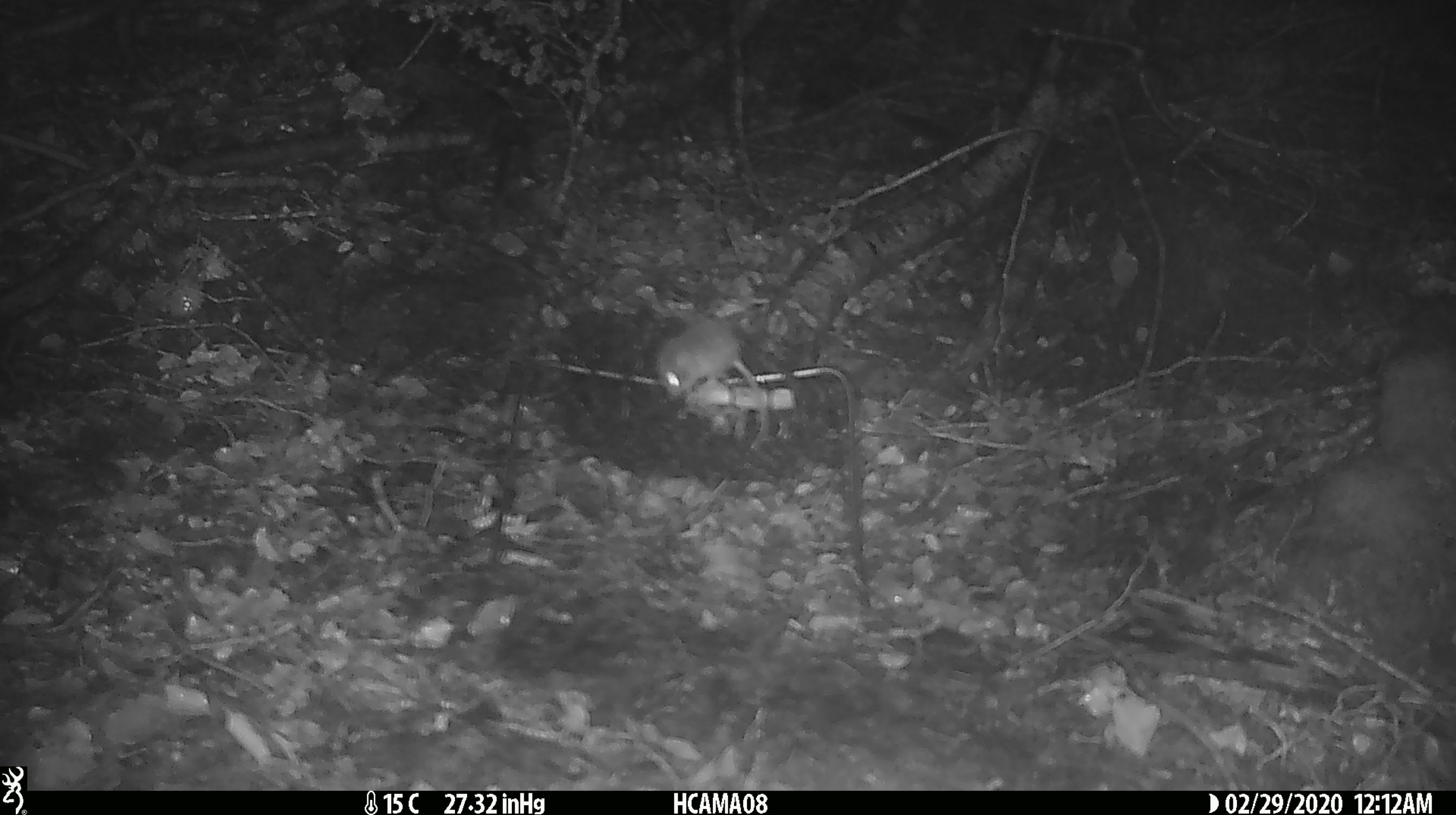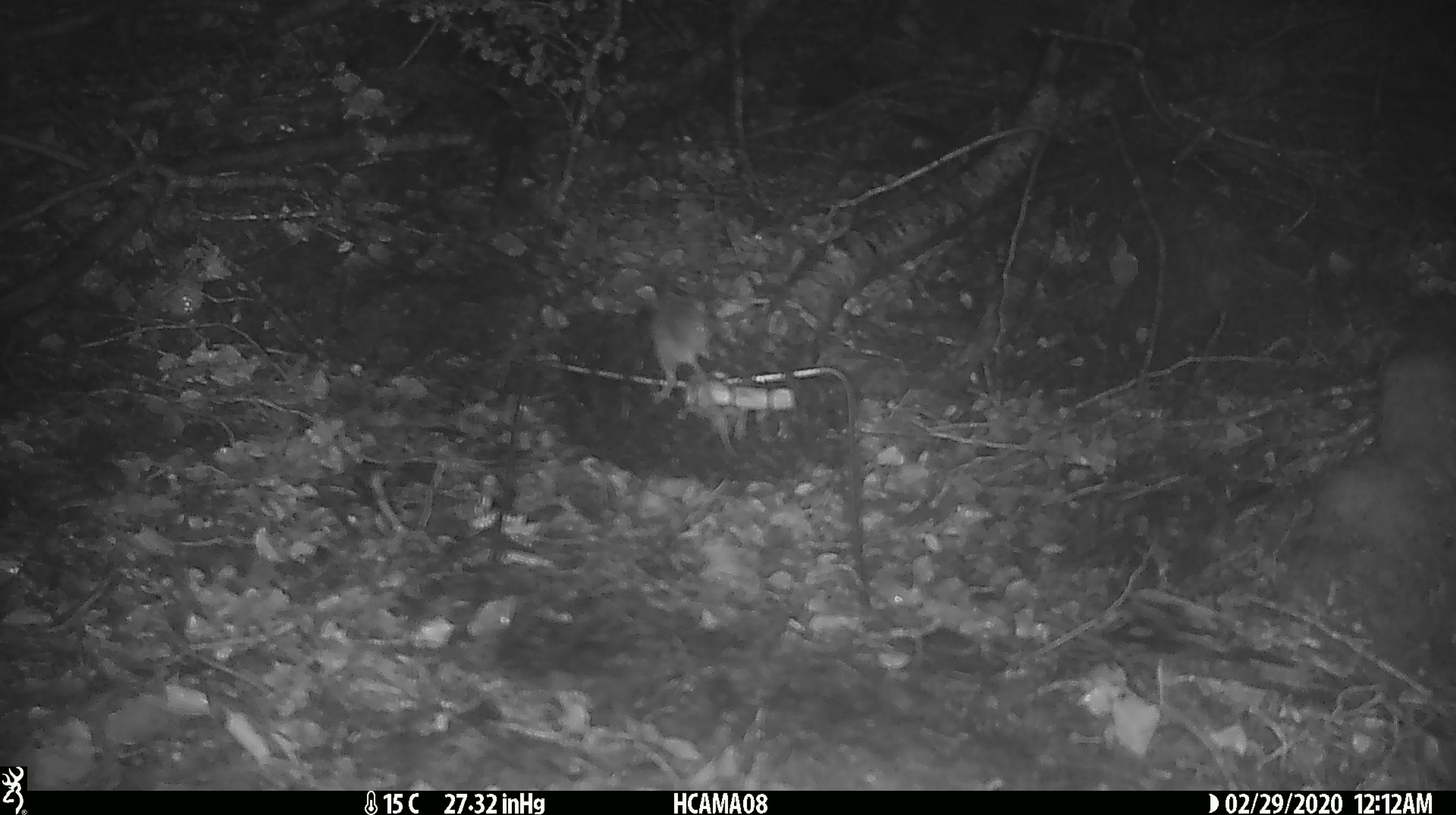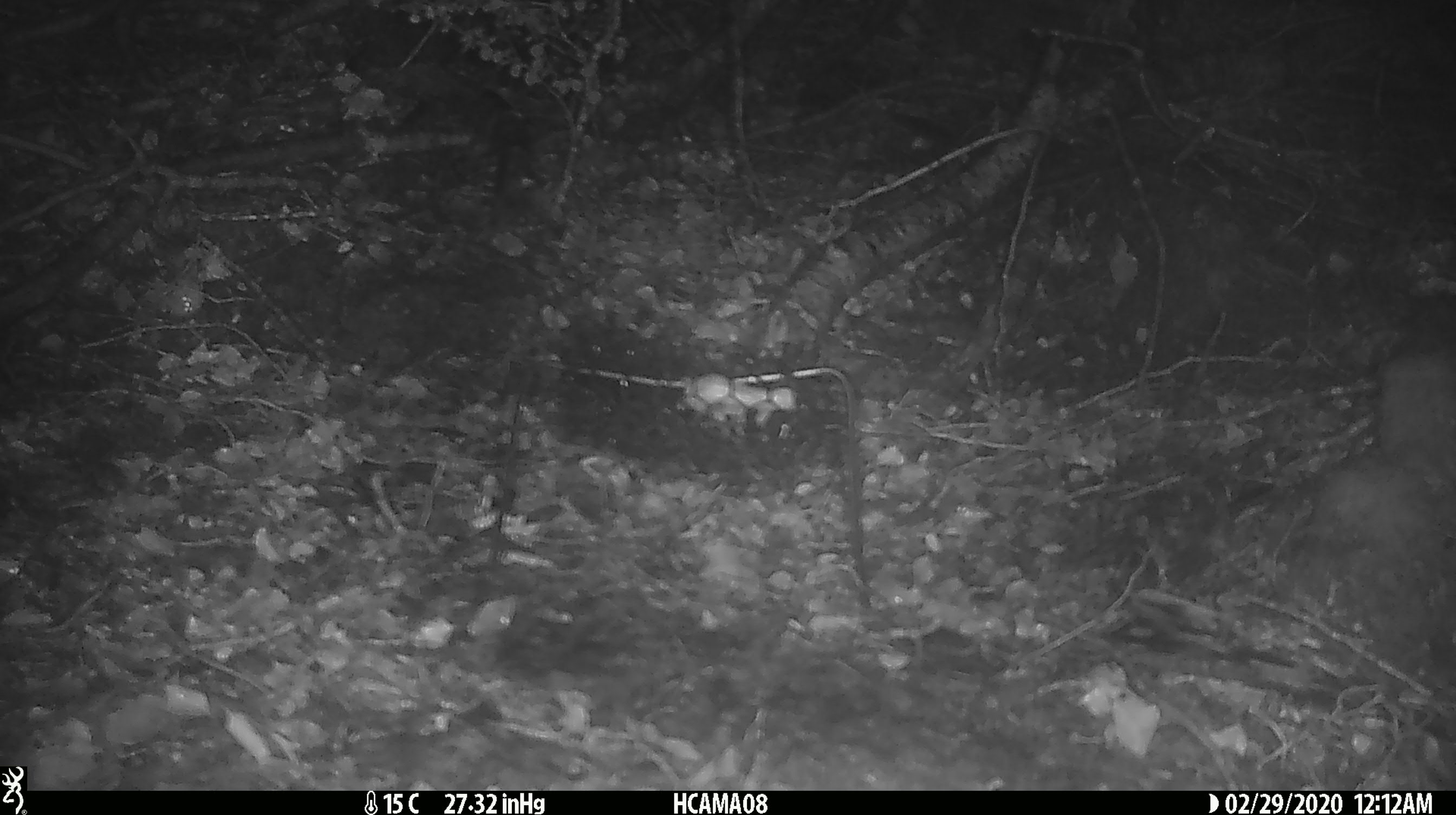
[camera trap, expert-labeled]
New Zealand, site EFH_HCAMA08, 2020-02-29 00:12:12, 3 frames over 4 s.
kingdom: Animalia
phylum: Chordata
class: Mammalia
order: Rodentia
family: Muridae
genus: Mus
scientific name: Mus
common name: mouse